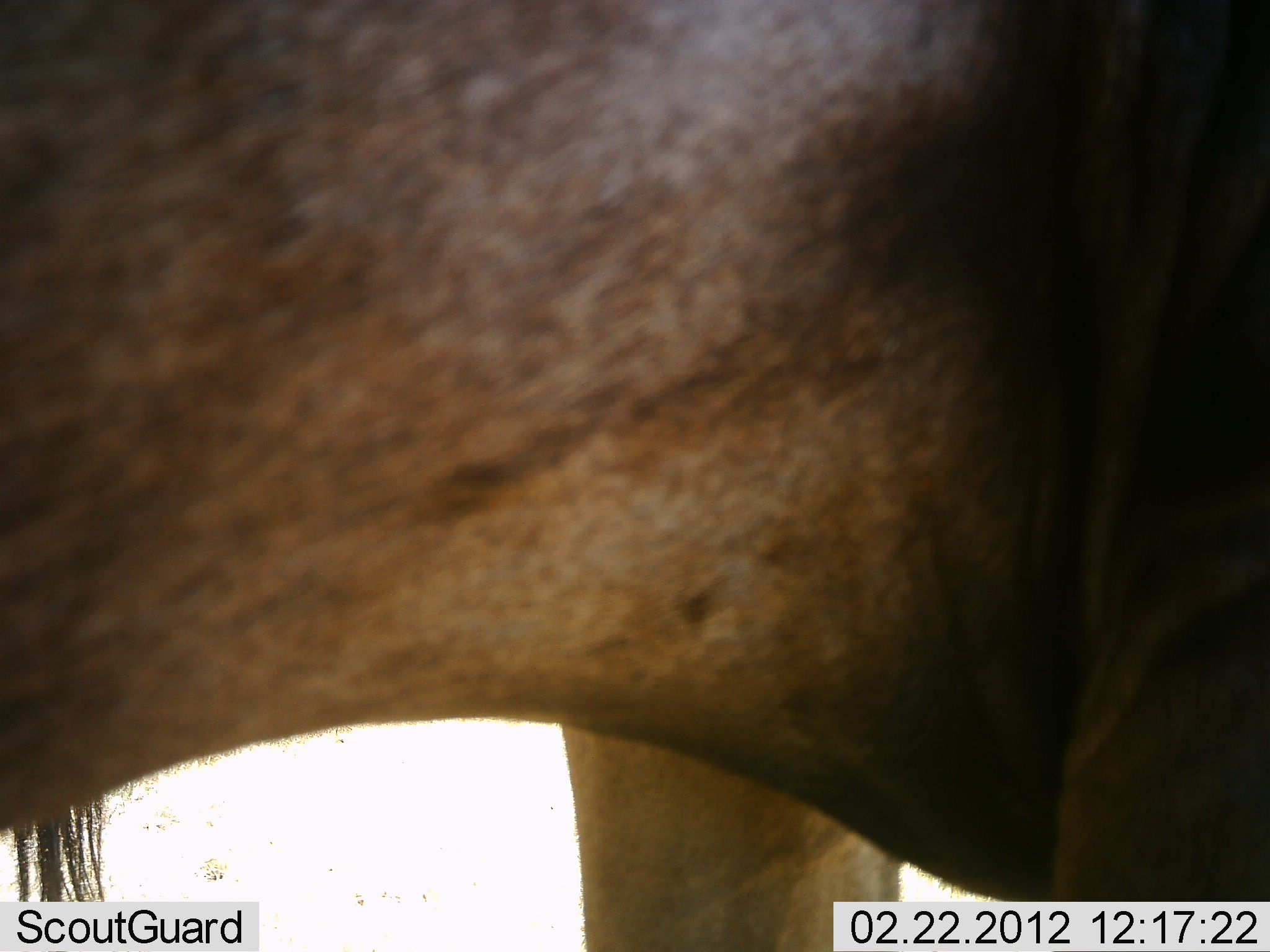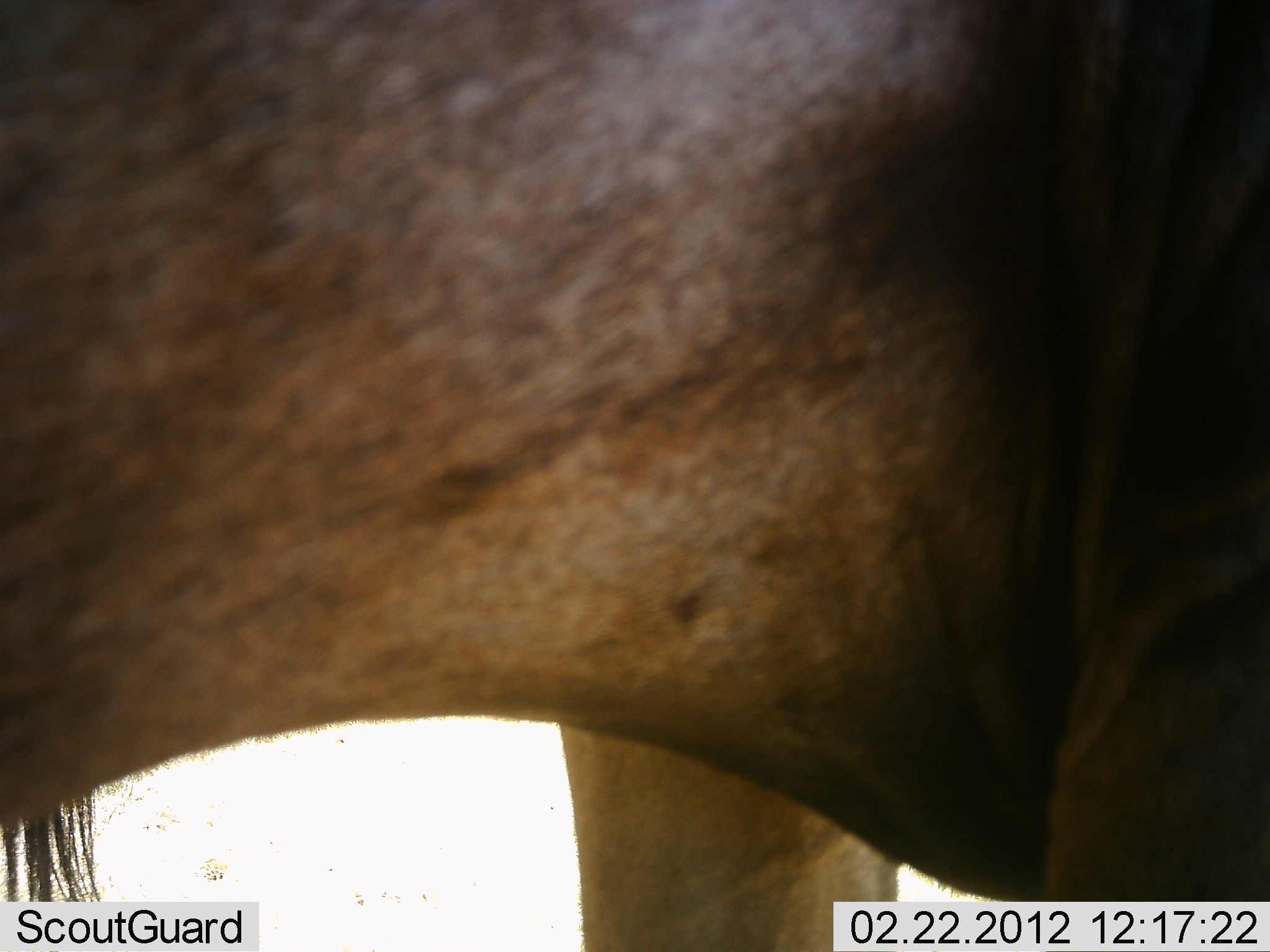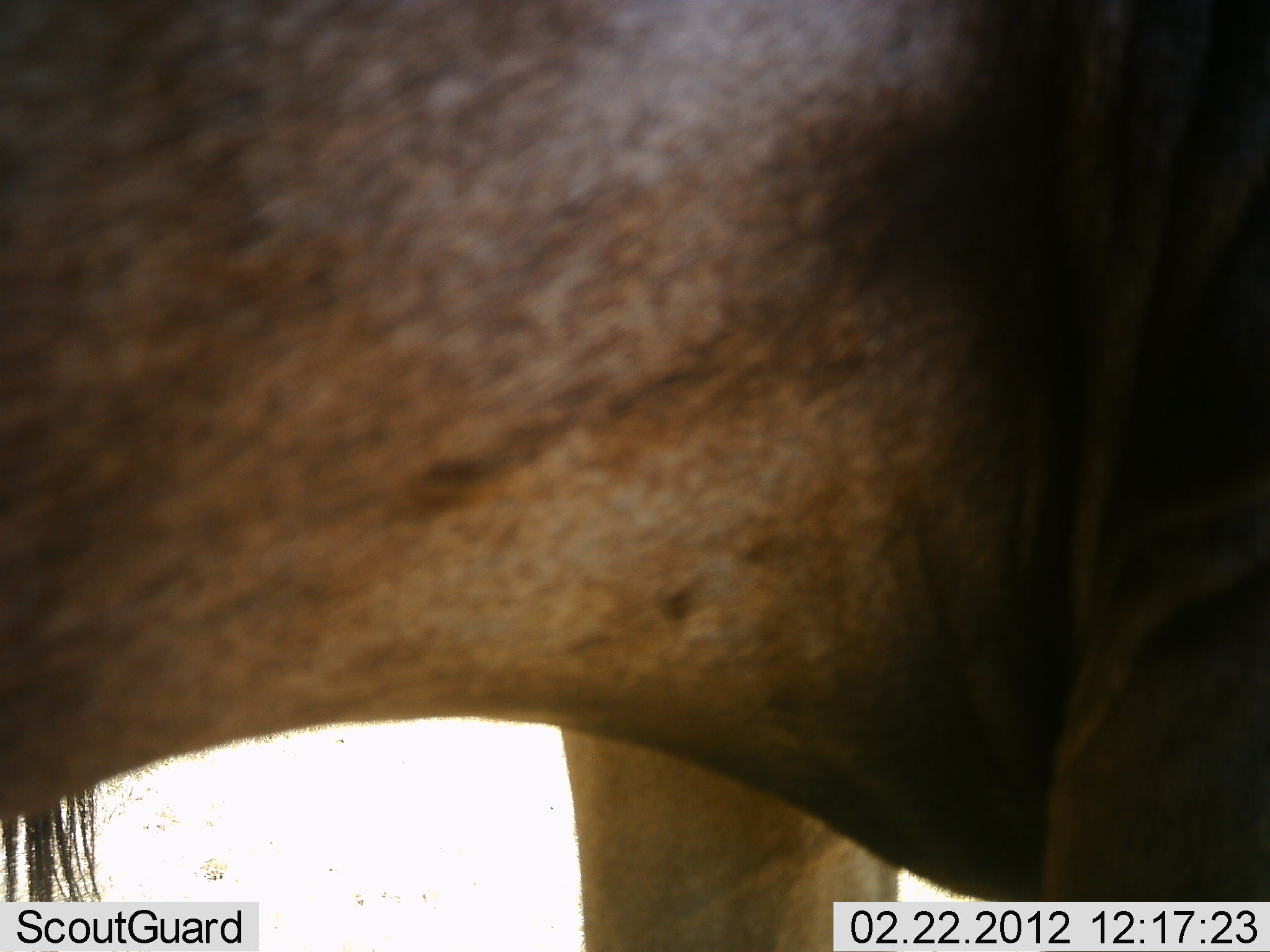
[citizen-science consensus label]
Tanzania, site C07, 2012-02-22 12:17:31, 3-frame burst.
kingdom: Animalia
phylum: Chordata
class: Mammalia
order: Artiodactyla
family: Bovidae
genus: Connochaetes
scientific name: Connochaetes taurinus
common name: blue wildebeest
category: wildebeest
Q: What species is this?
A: Wildebeest (blue wildebeest) (Connochaetes taurinus).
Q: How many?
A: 1.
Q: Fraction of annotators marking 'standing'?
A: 100%.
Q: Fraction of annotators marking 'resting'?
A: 0%.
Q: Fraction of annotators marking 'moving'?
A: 0%.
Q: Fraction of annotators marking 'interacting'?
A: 0%.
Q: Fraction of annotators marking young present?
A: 0%.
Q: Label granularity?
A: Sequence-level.